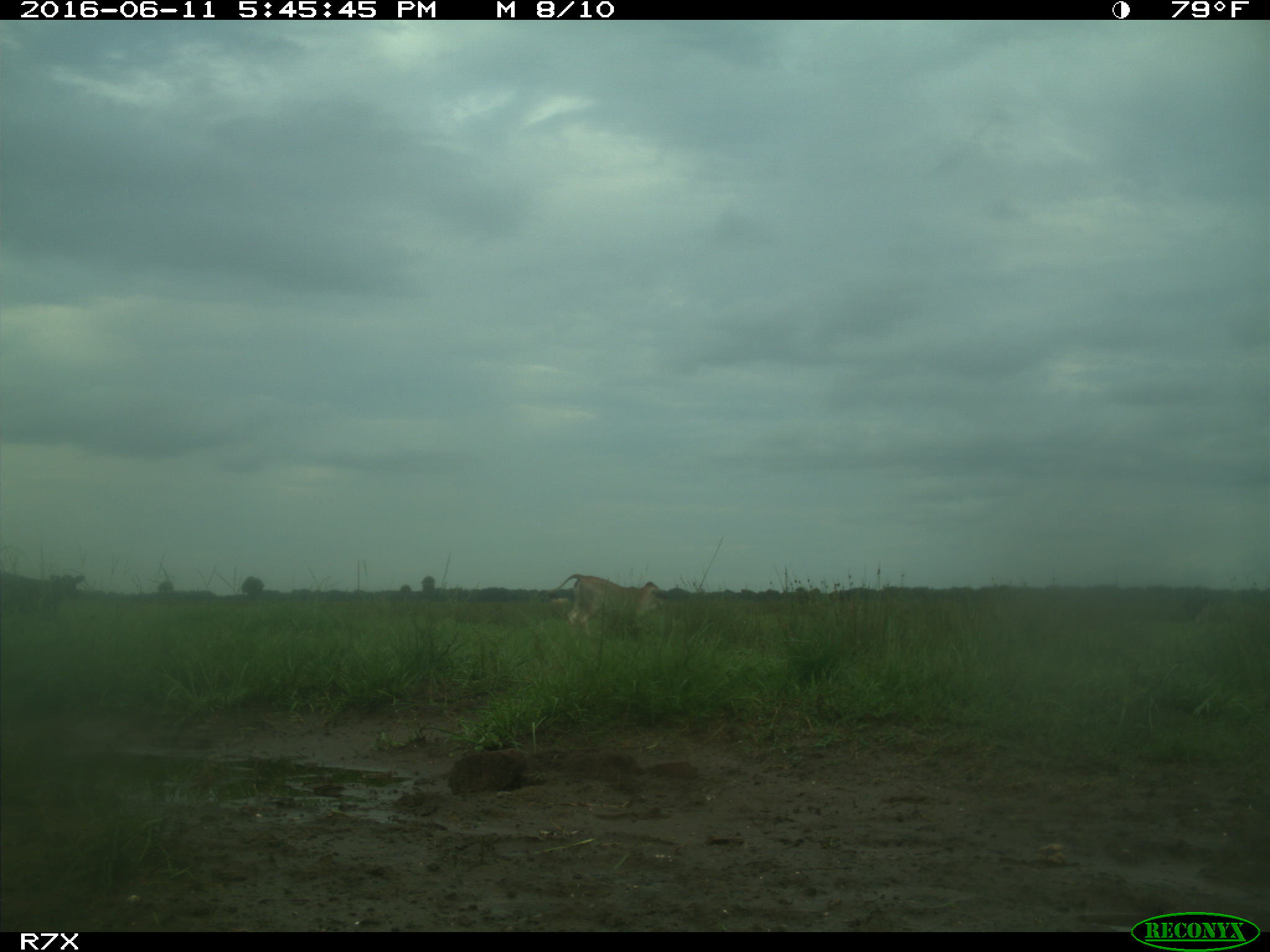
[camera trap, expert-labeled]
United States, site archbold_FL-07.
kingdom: Animalia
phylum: Chordata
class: Mammalia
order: Artiodactyla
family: Bovidae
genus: Bos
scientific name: Bos taurus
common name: domestic cow